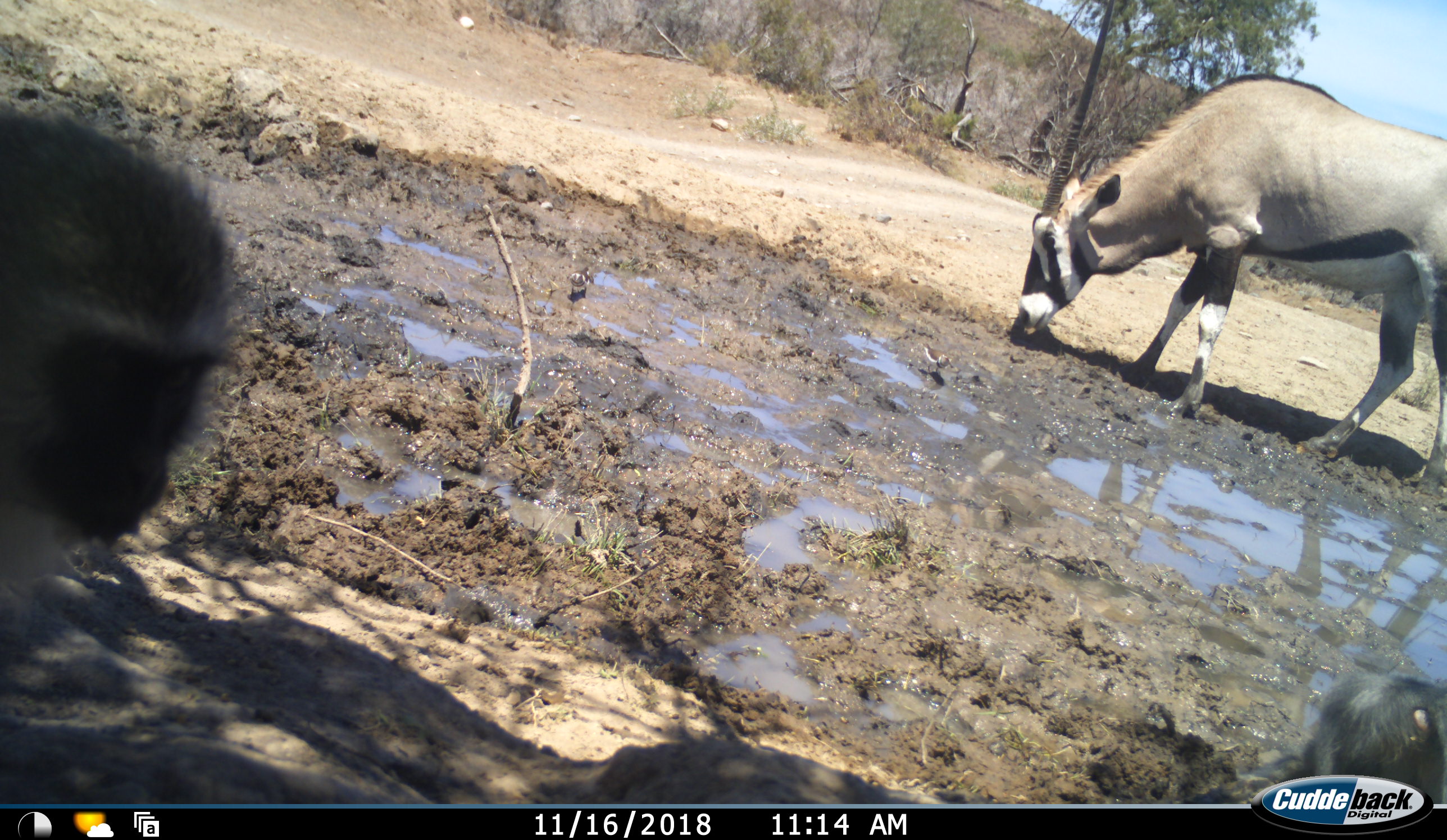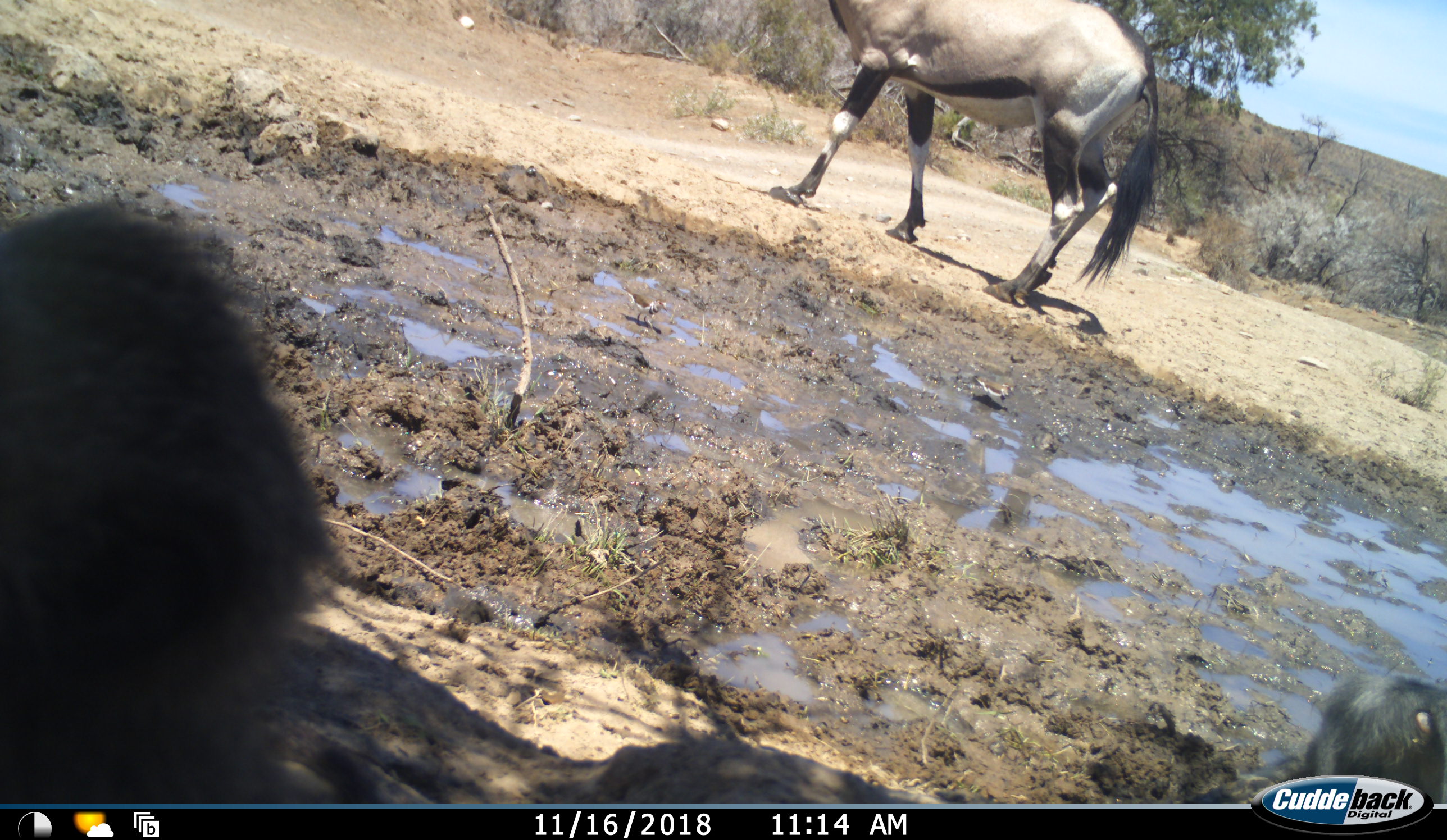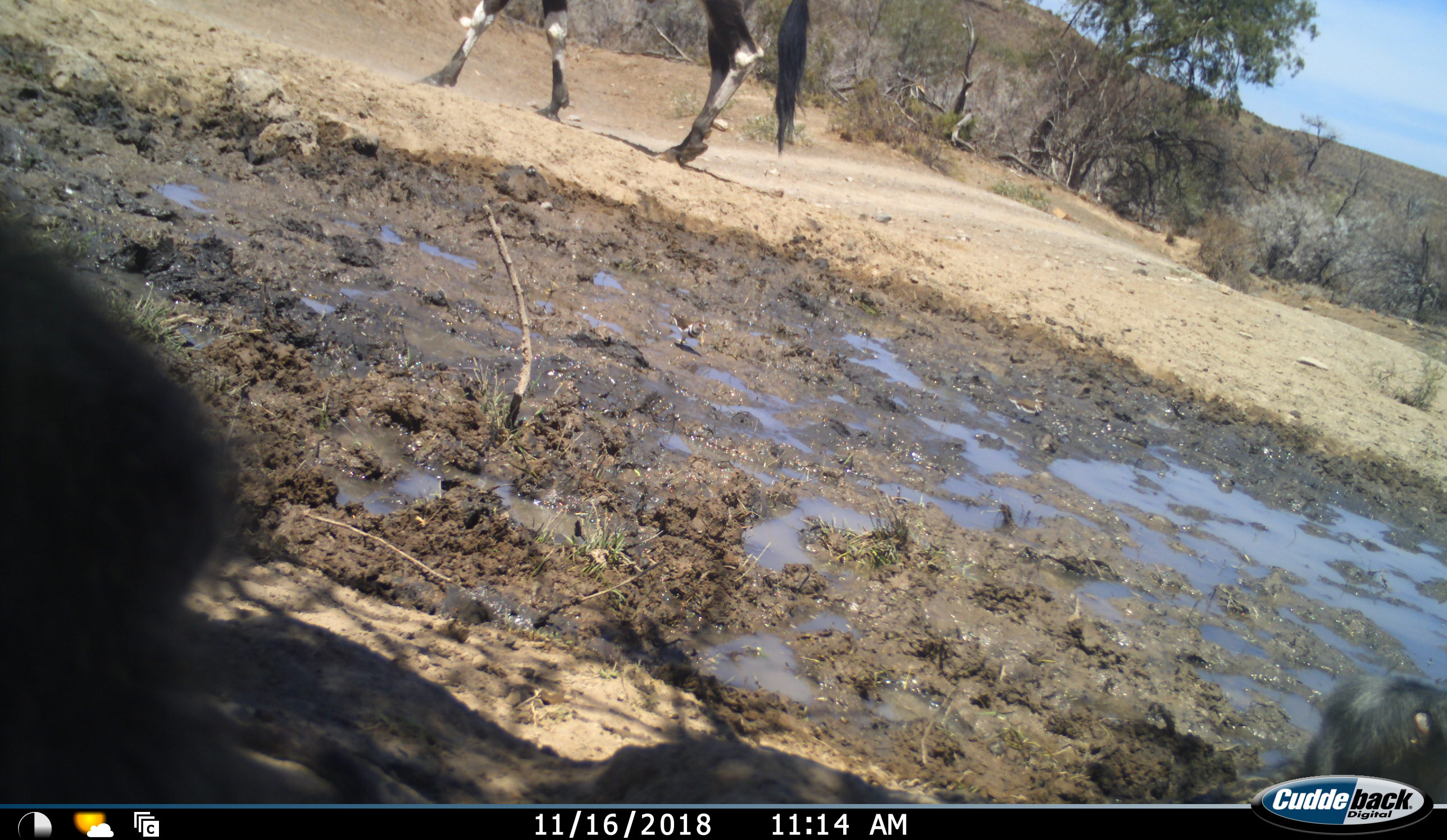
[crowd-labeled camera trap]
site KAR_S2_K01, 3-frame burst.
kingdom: Animalia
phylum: Chordata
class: Mammalia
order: Artiodactyla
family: Bovidae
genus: Oryx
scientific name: Oryx gazella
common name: gemsbok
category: oryx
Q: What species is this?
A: Oryx (gemsbok) (Oryx gazella).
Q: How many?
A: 1.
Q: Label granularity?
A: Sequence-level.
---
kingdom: Animalia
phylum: Chordata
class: Mammalia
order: Primates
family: Cercopithecidae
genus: Chlorocebus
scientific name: Chlorocebus pygerythrus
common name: vervet monkey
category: monkeyvervet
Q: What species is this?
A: Monkeyvervet (vervet monkey) (Chlorocebus pygerythrus).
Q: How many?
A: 2.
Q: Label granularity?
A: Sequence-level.